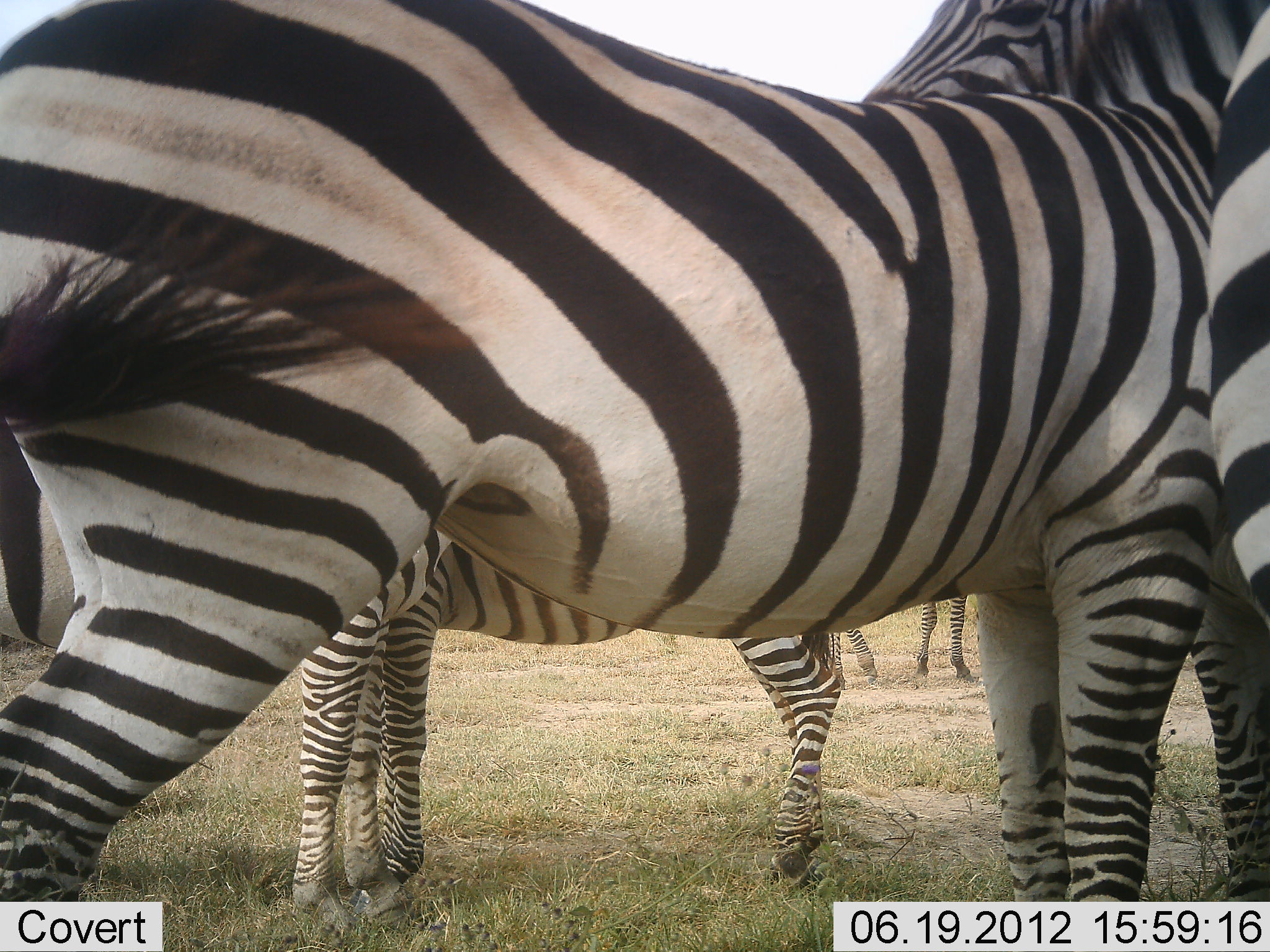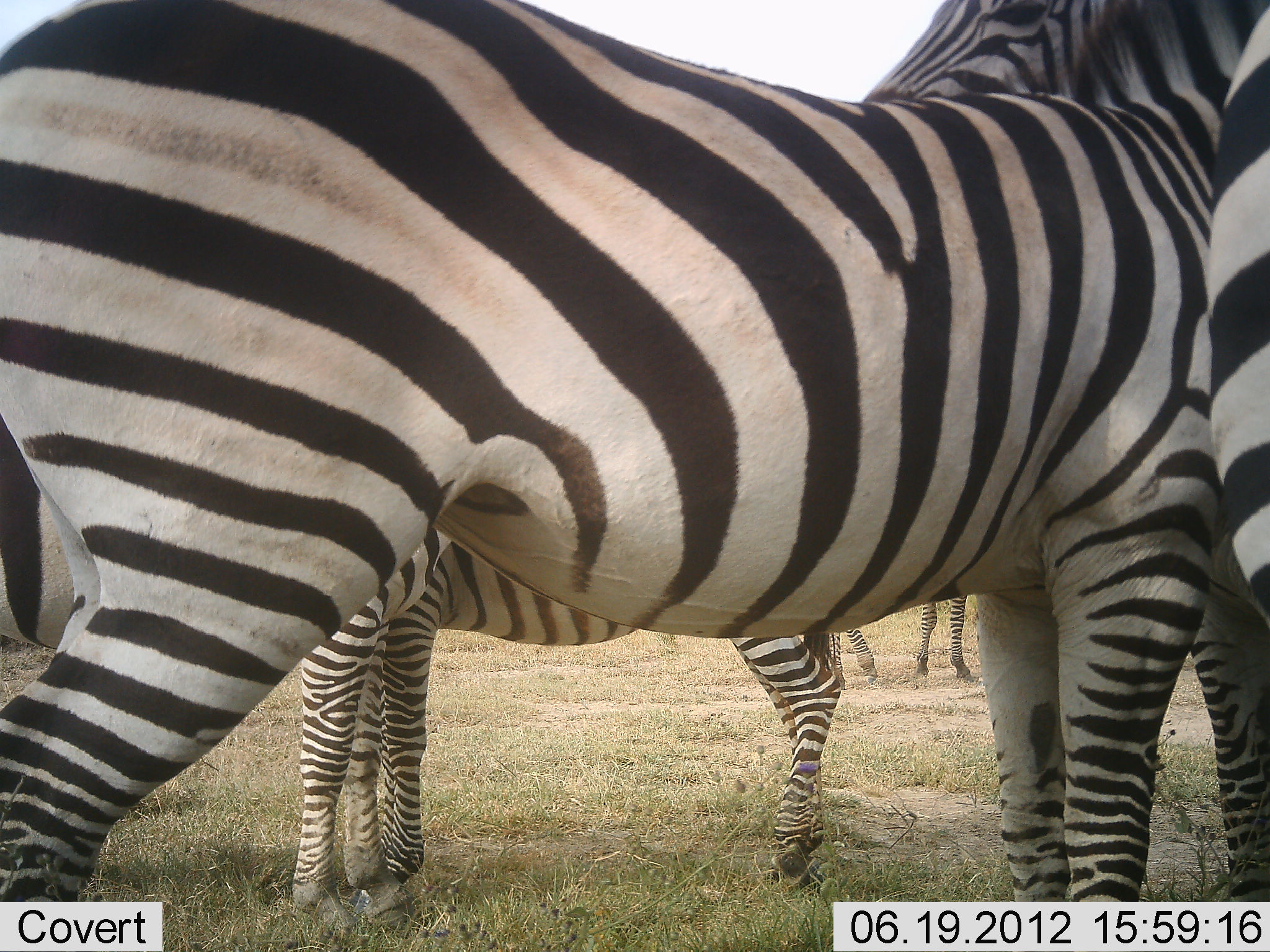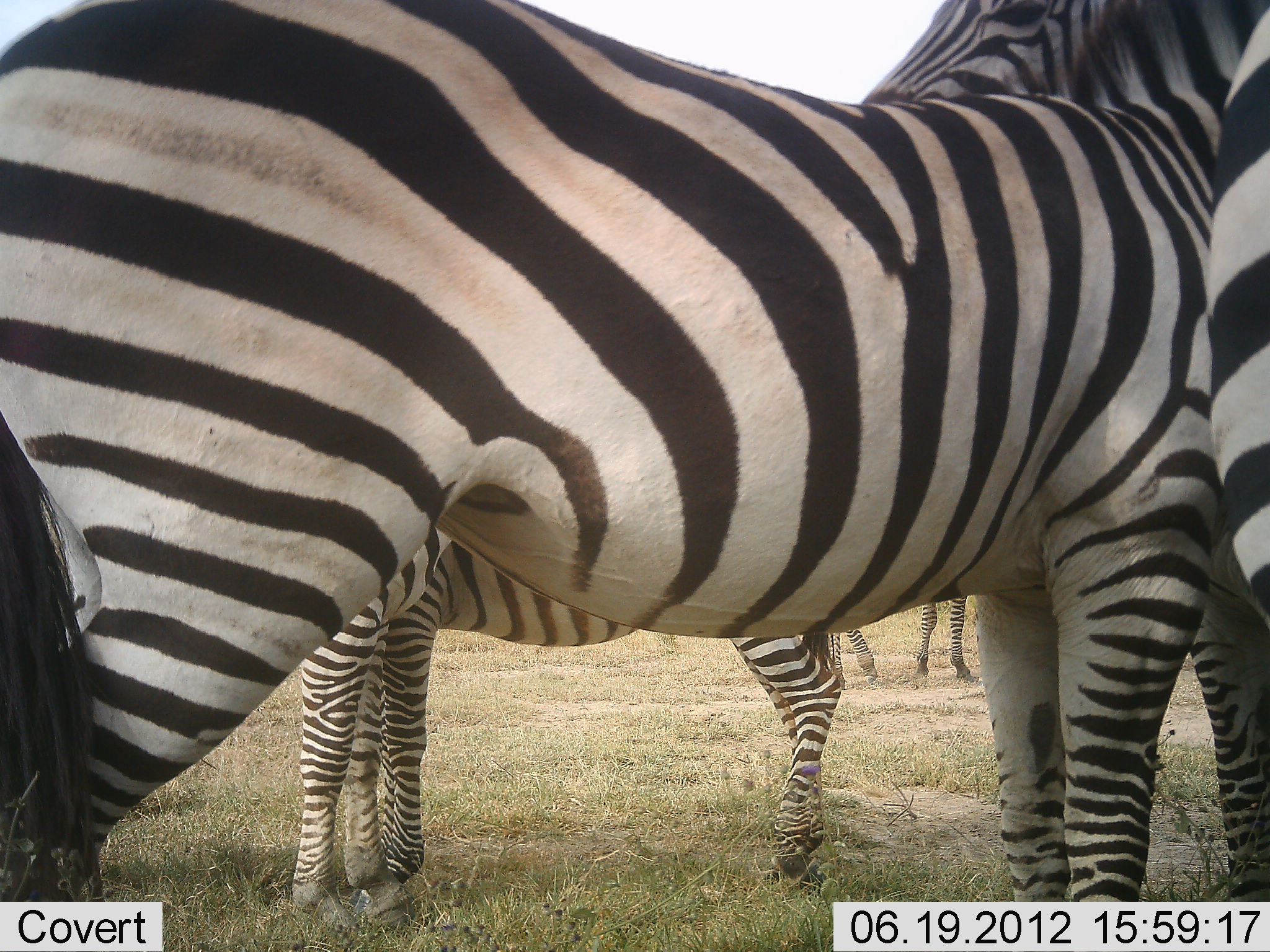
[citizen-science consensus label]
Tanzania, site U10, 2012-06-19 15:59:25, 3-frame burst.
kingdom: Animalia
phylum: Chordata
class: Mammalia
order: Perissodactyla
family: Equidae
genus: Equus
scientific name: Equus quagga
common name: plains zebra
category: zebra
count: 5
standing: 100%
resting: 0%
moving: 0%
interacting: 10%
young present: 0%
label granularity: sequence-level